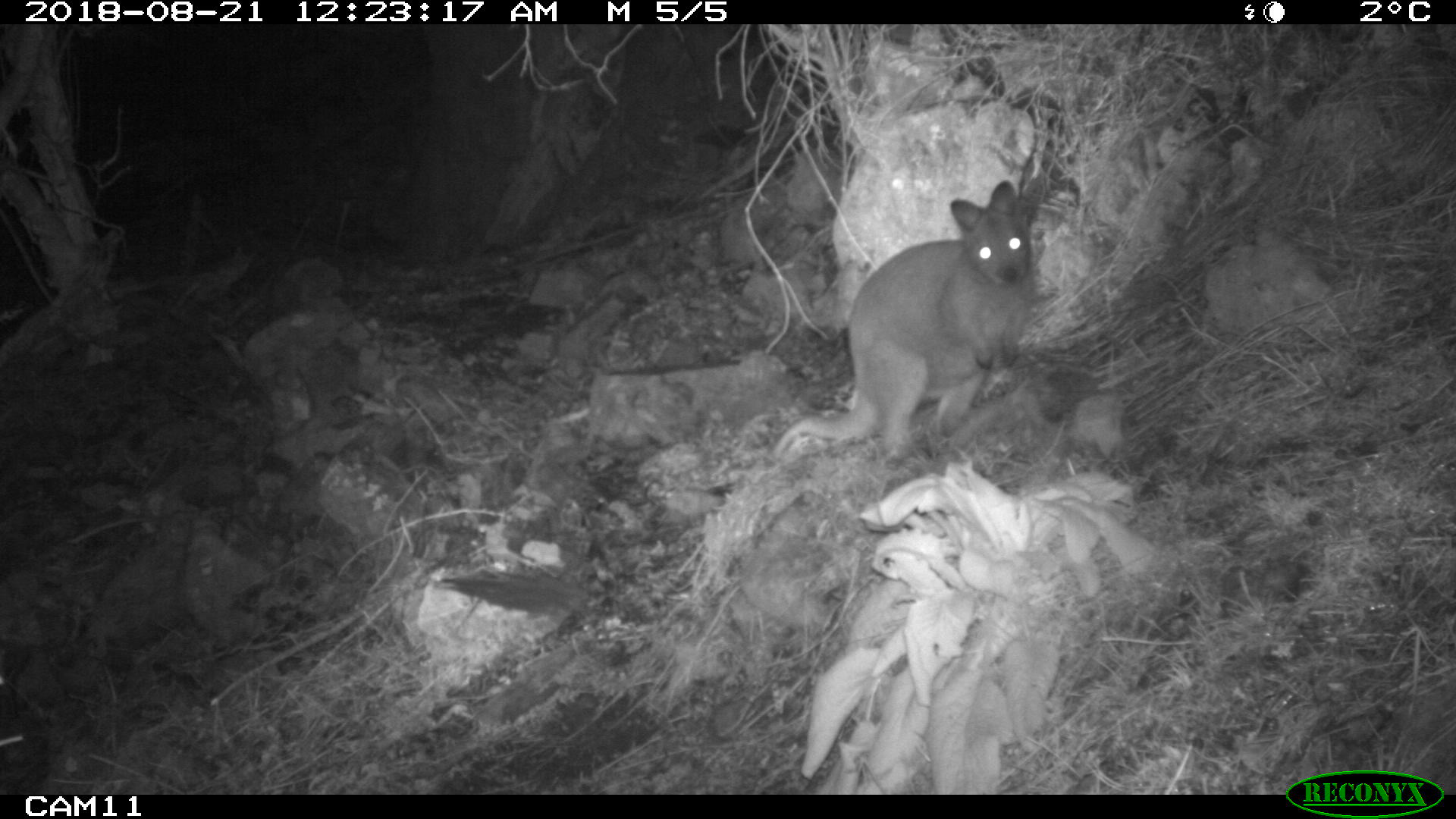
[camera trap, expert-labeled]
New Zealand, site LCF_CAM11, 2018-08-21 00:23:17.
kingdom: Animalia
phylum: Chordata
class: Mammalia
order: Diprotodontia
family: Macropodidae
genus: Notamacropus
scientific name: Notamacropus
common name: wallaby